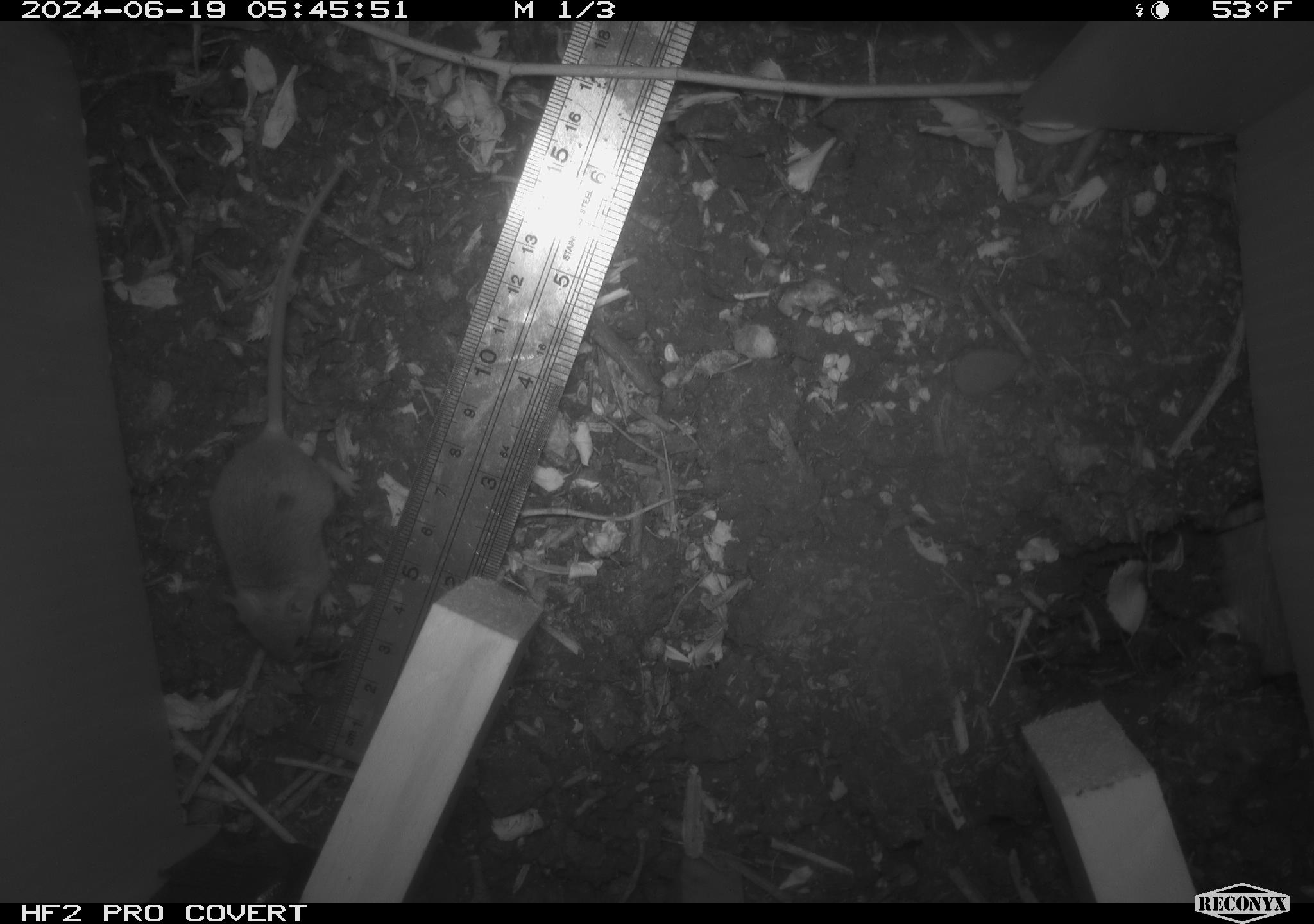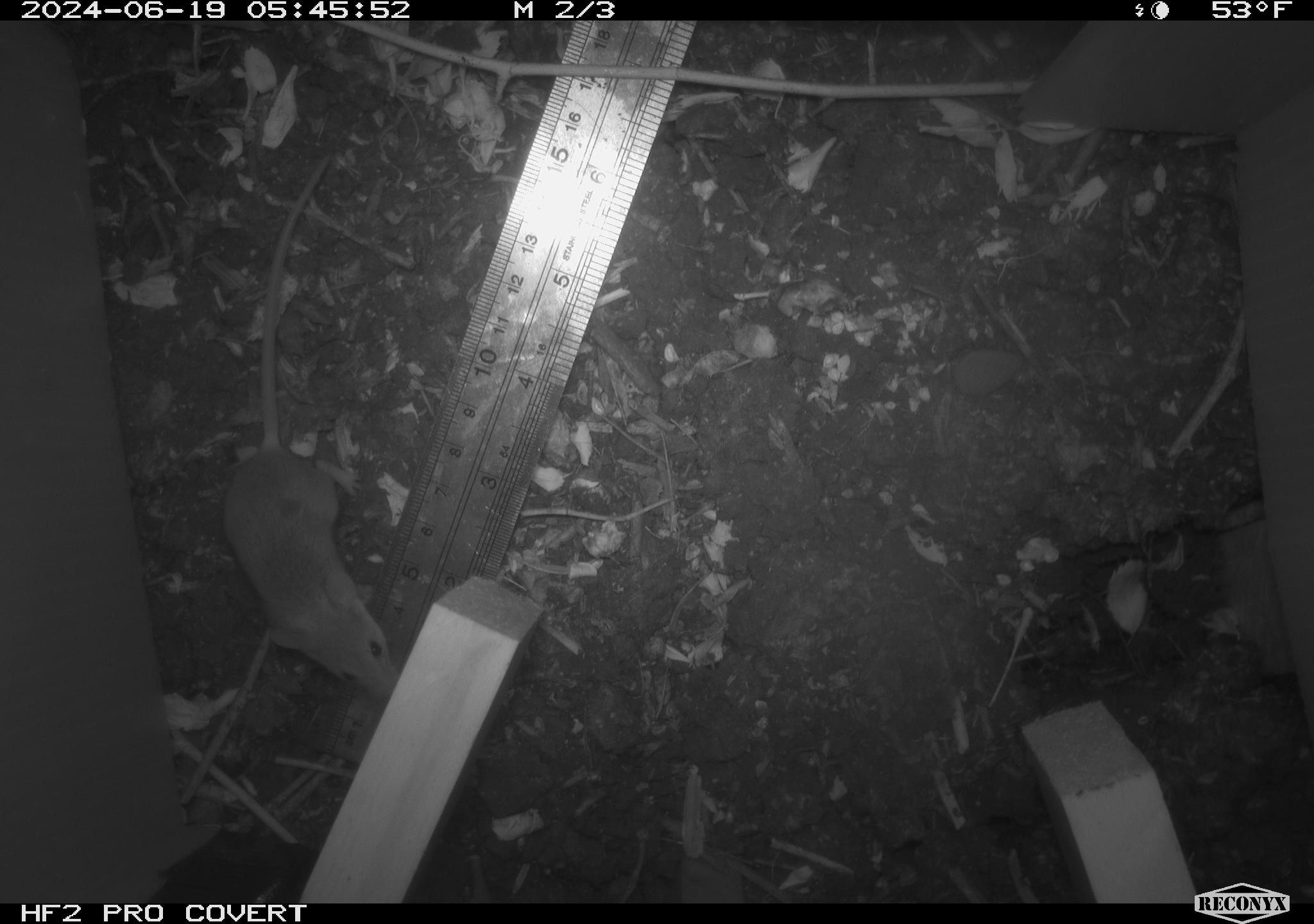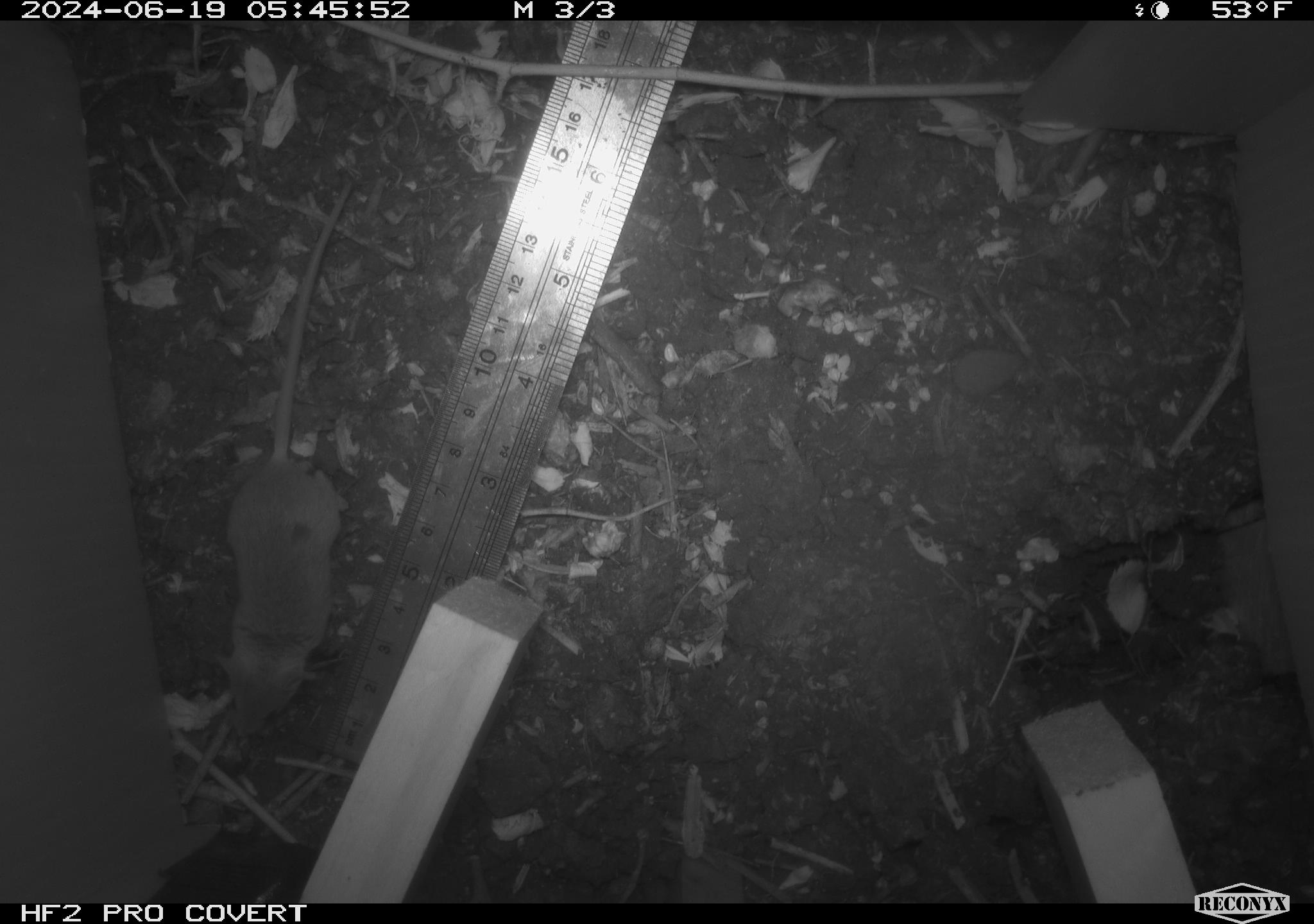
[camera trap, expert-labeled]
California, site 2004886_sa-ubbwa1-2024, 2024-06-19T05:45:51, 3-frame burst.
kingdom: Animalia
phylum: Chordata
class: Mammalia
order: Rodentia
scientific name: Rodentia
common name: mouse species